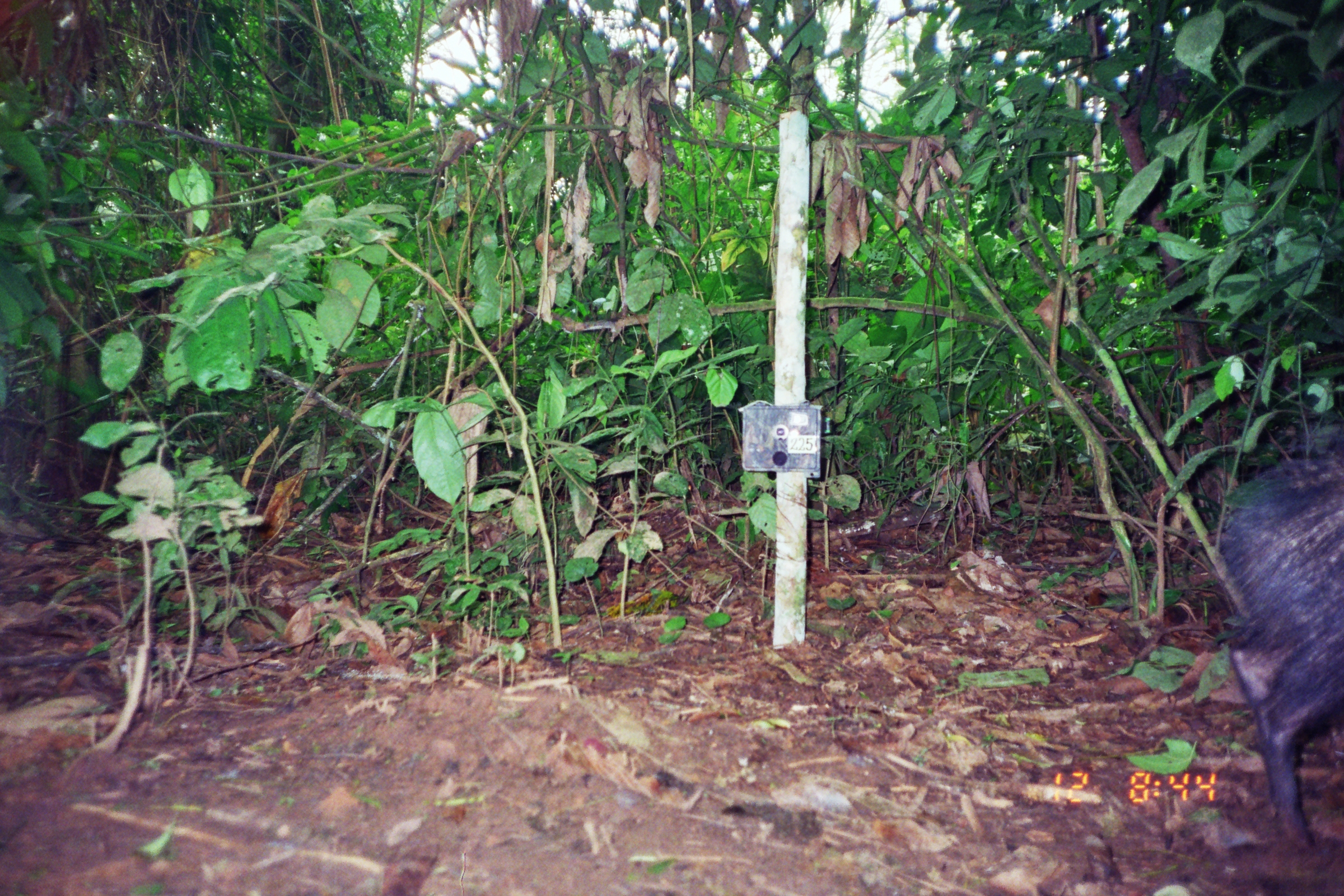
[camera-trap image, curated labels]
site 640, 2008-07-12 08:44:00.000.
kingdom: Animalia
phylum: Chordata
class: Mammalia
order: Artiodactyla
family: Tayassuidae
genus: Pecari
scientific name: Pecari tajacu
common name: collared peccary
Pecari tajacu (collared peccary).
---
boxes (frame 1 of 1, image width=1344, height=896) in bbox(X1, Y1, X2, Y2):
pecari tajacu: bbox(1204, 427, 1344, 850)